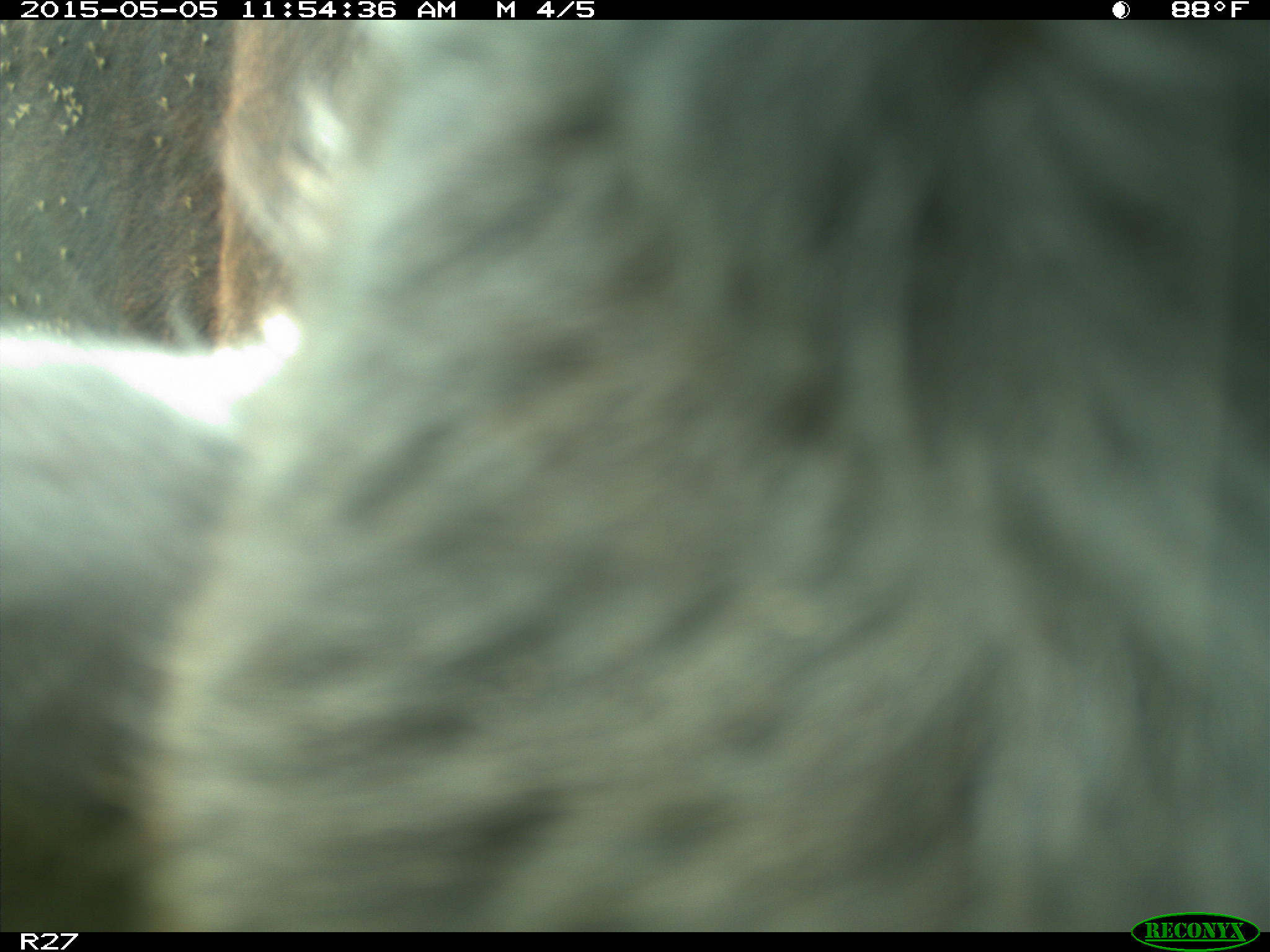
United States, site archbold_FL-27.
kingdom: Animalia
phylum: Chordata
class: Mammalia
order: Artiodactyla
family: Bovidae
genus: Bos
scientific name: Bos taurus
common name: domestic cow